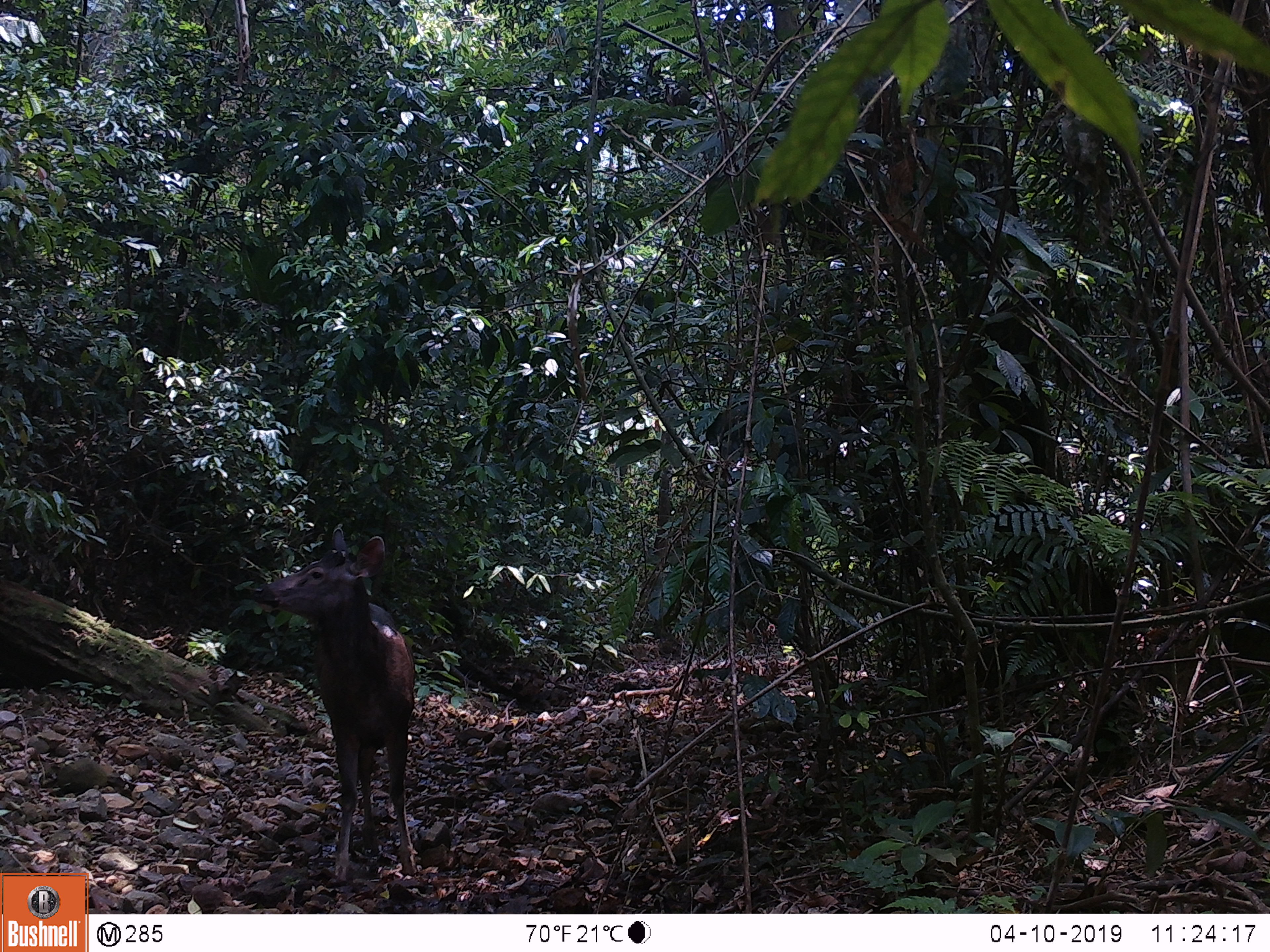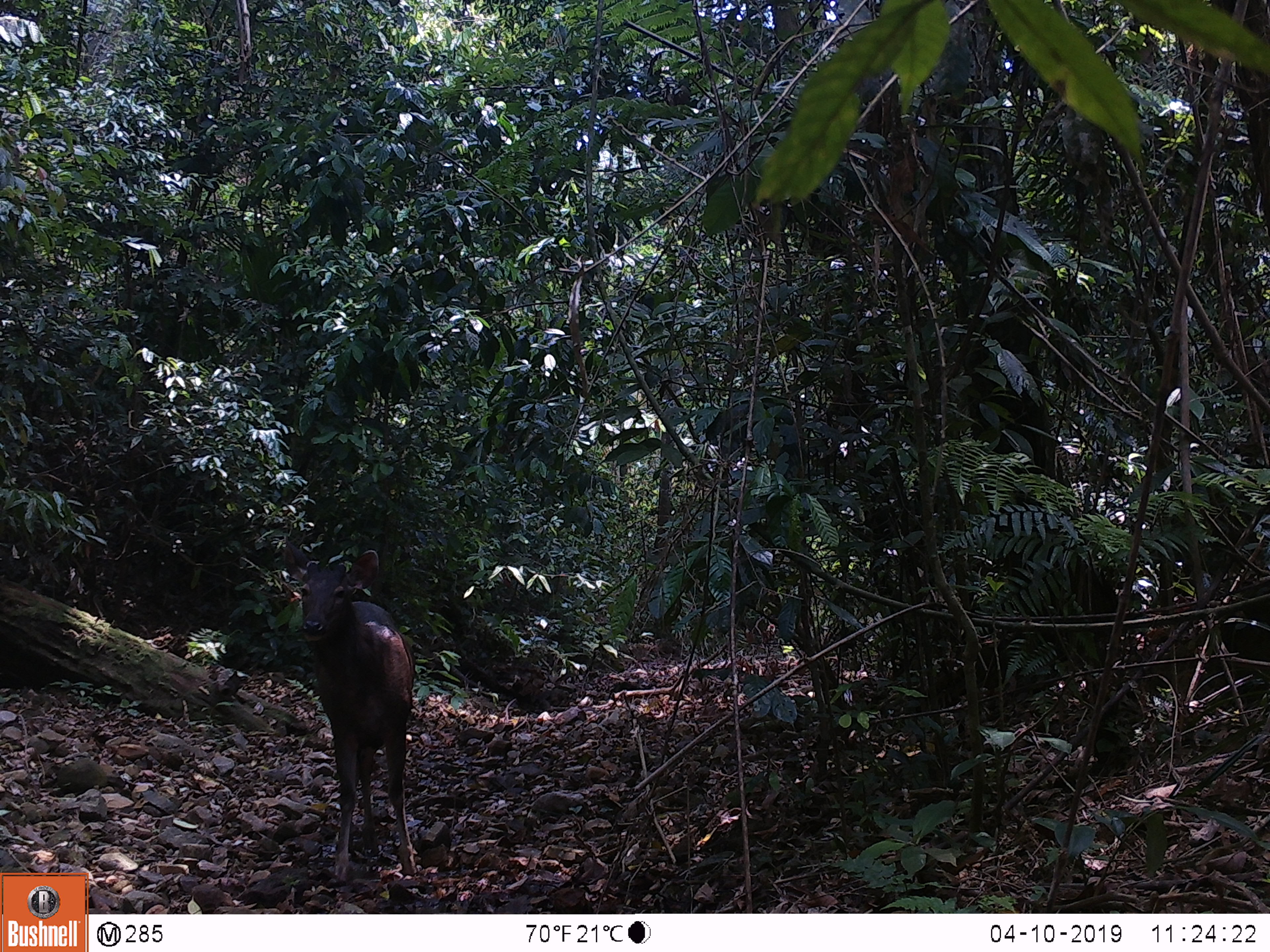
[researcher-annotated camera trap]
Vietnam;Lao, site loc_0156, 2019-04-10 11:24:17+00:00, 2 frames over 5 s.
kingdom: Animalia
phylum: Chordata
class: Mammalia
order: Artiodactyla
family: Cervidae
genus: Rusa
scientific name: Rusa unicolor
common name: sambar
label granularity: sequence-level